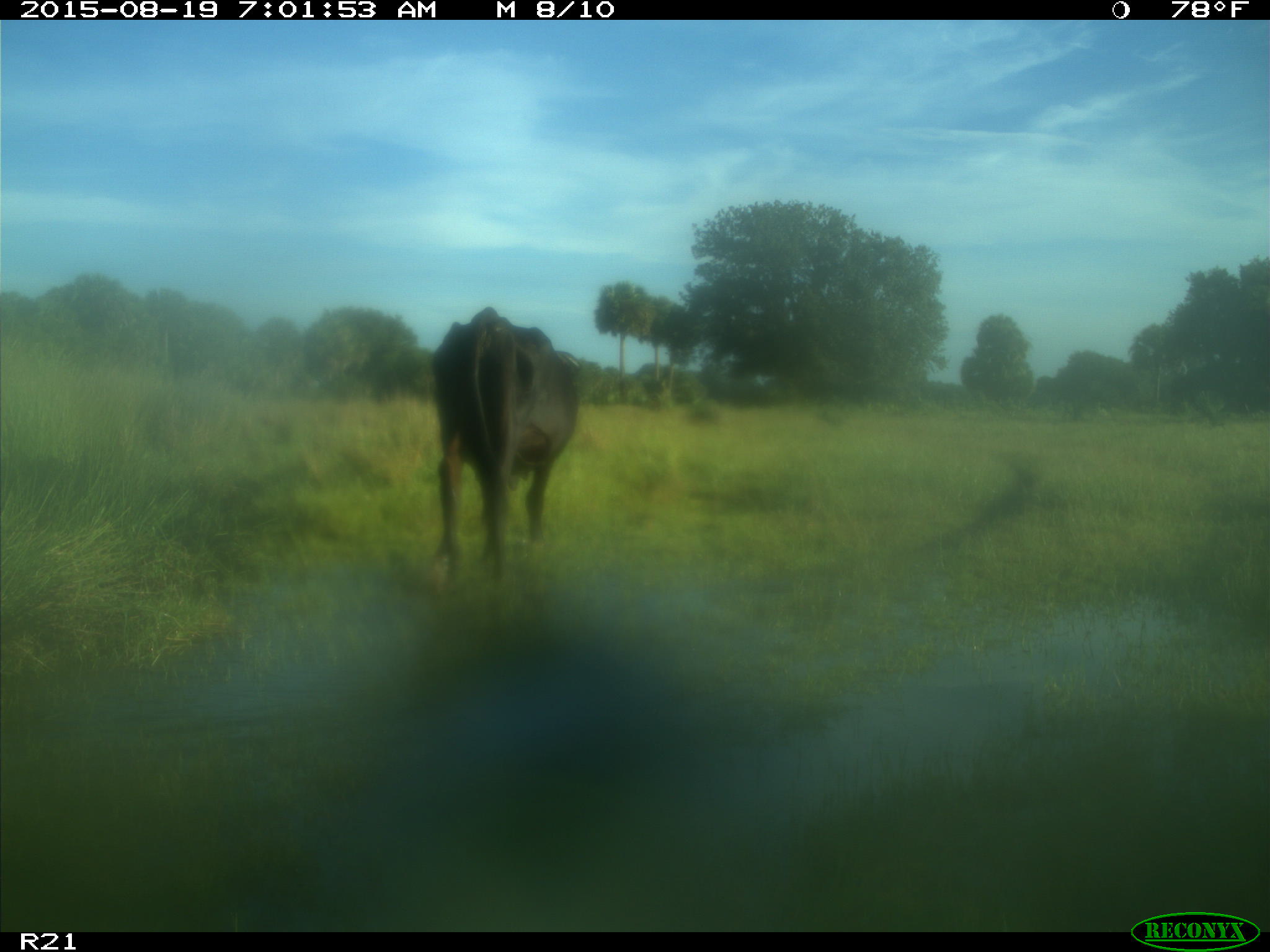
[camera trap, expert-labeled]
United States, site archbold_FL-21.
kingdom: Animalia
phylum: Chordata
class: Mammalia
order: Artiodactyla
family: Bovidae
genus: Bos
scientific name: Bos taurus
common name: domestic cow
Bos taurus (domestic cow).